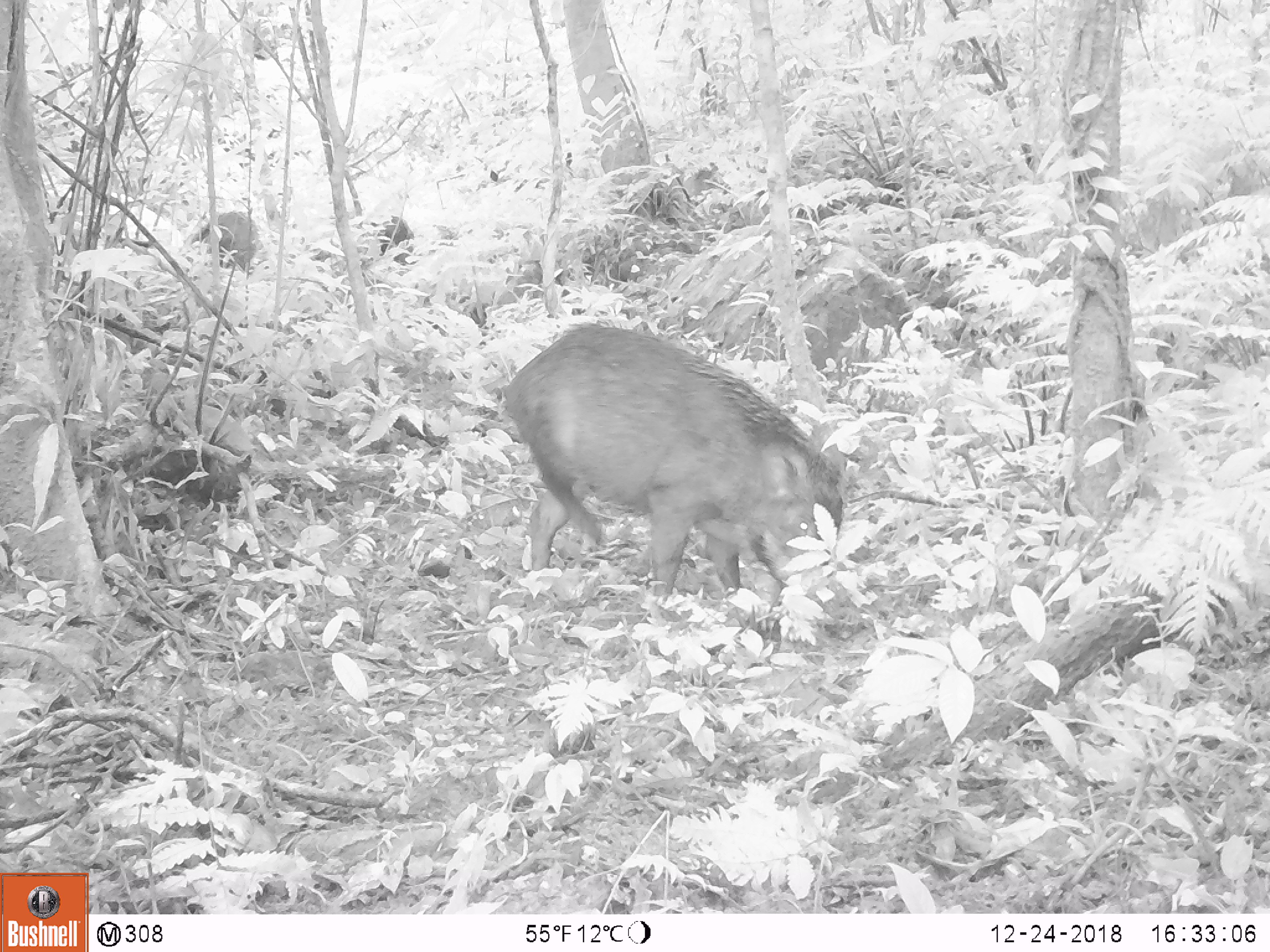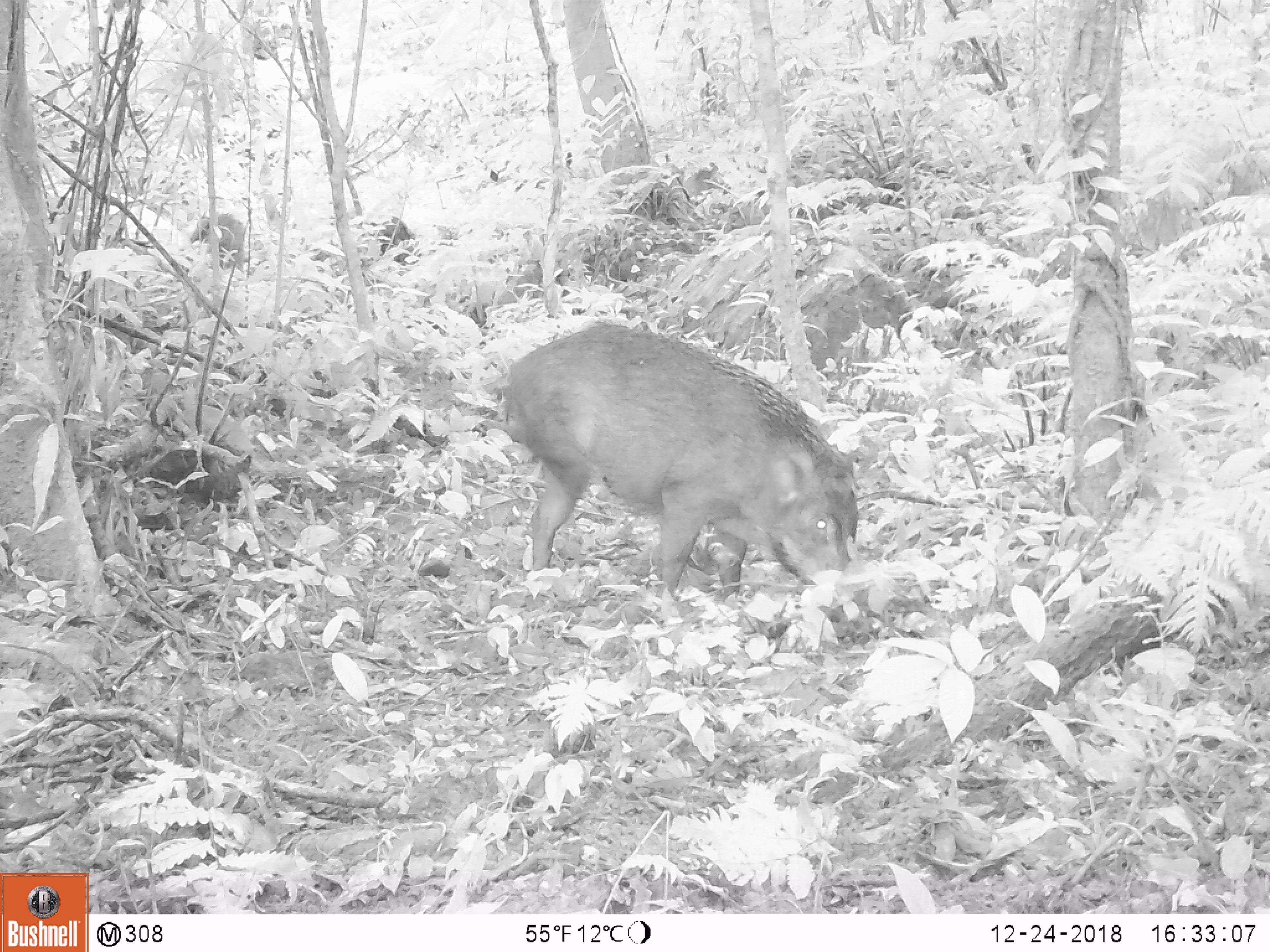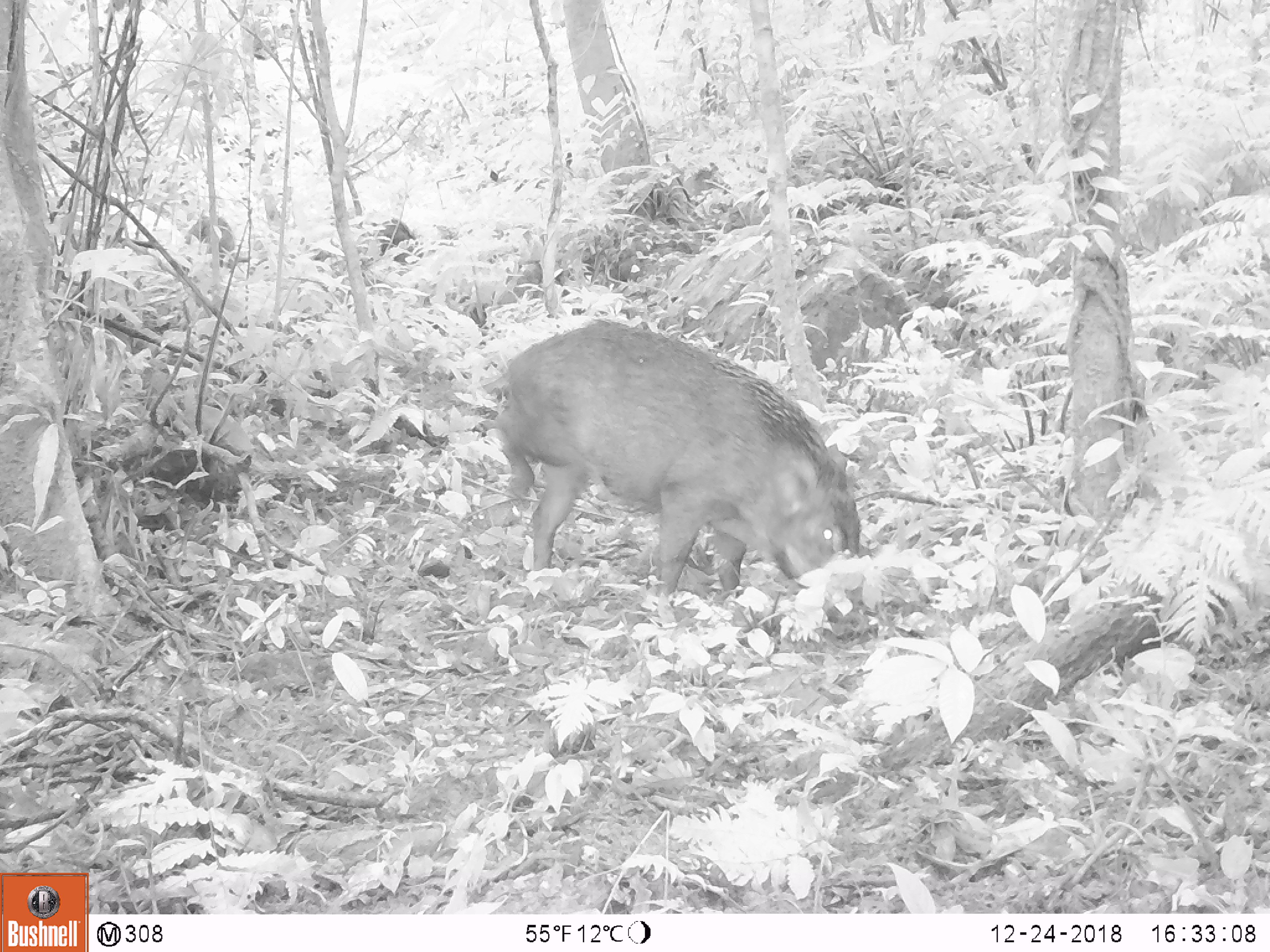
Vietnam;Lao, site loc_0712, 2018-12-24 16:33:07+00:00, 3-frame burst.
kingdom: Animalia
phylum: Chordata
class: Mammalia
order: Artiodactyla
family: Suidae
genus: Sus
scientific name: Sus scrofa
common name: eurasian wild pig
Eurasian wild pig (Sus scrofa). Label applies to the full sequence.